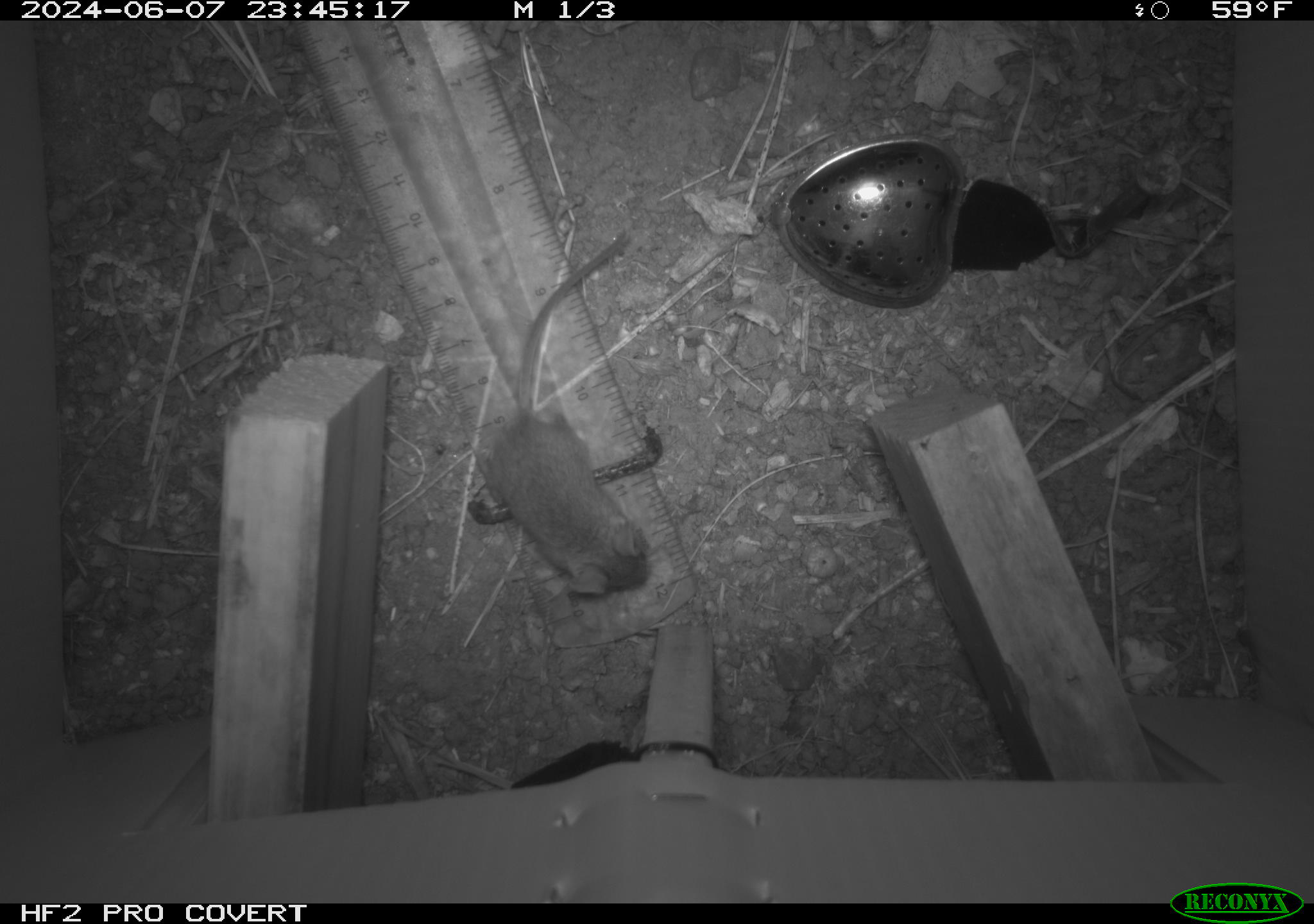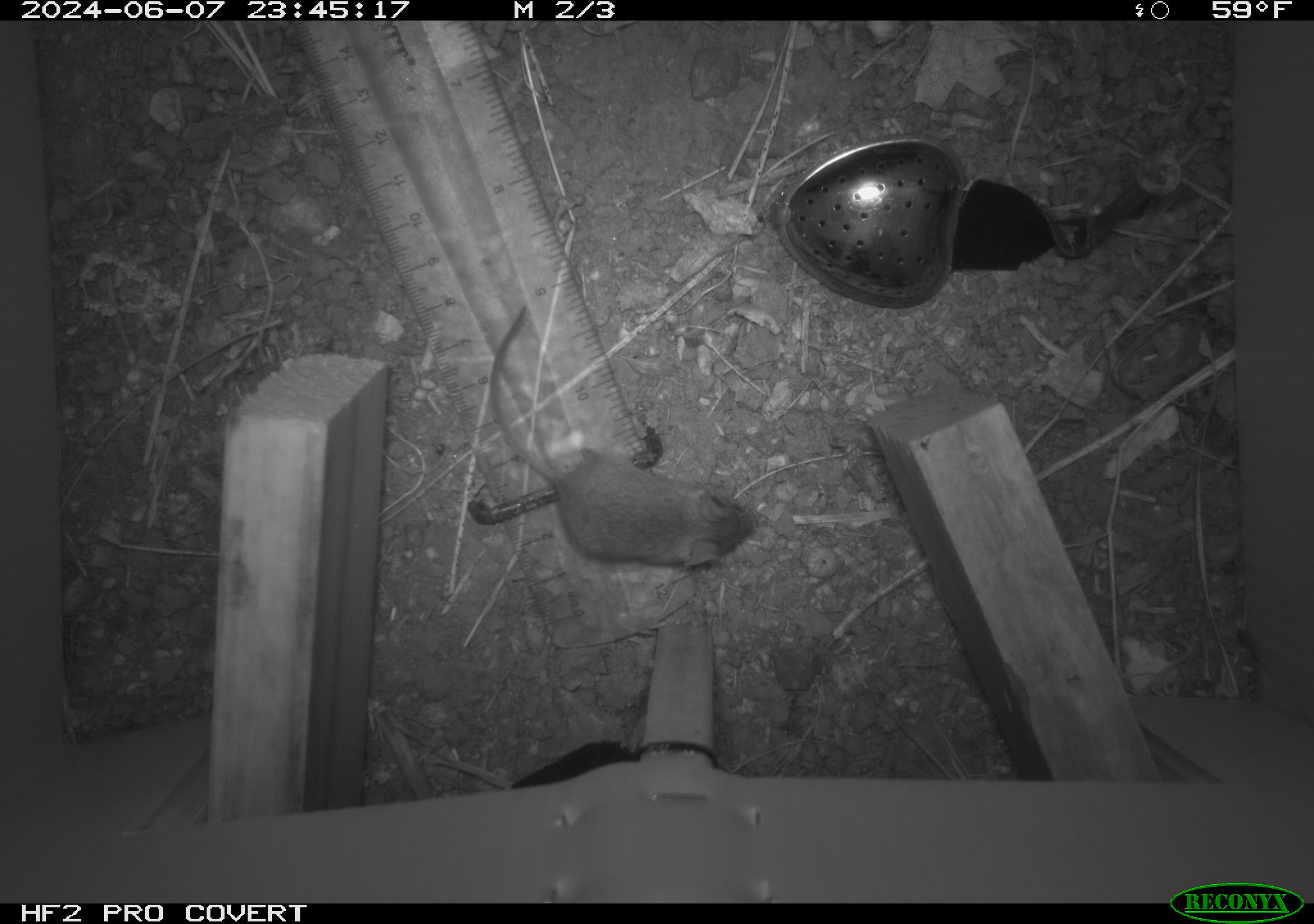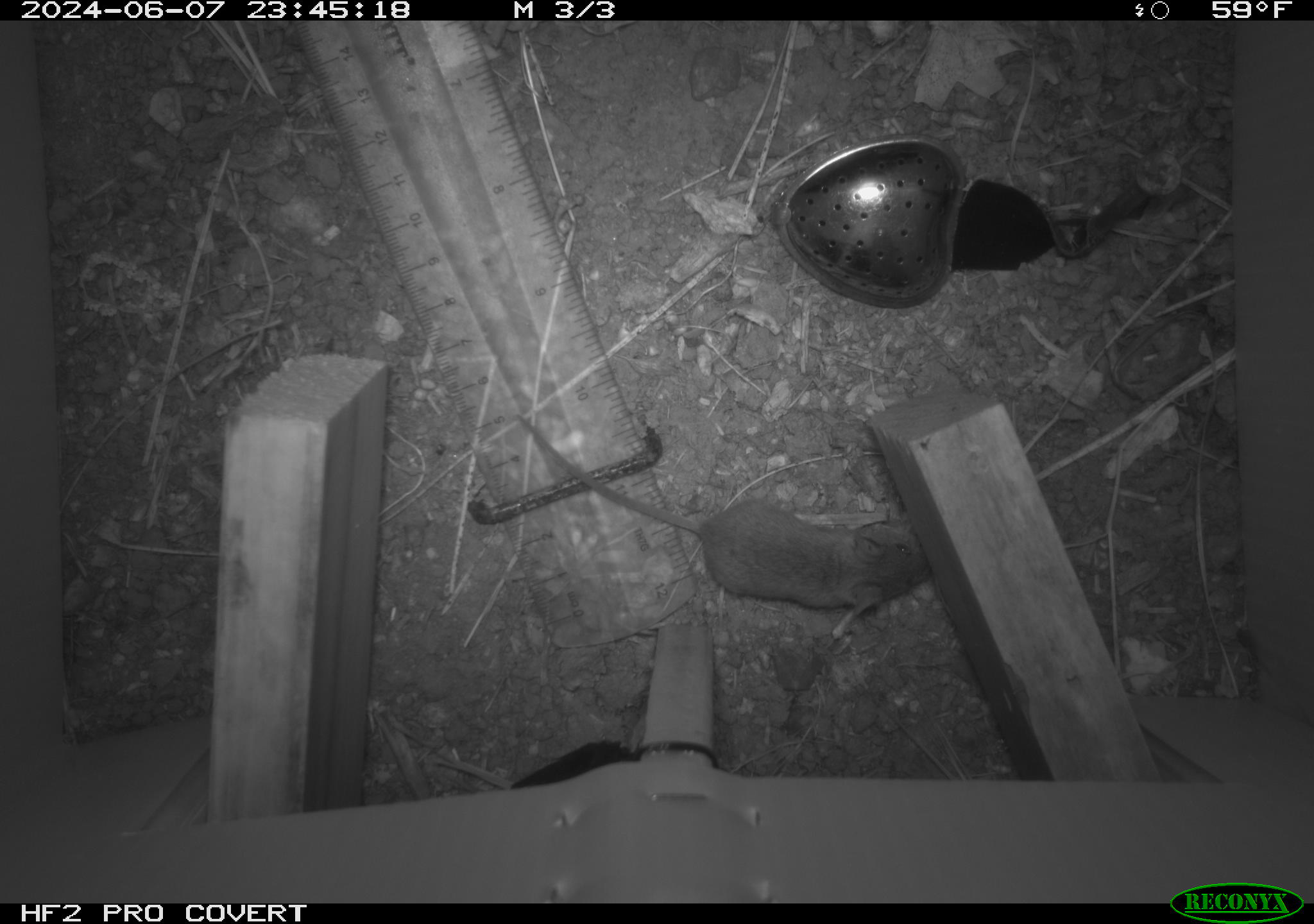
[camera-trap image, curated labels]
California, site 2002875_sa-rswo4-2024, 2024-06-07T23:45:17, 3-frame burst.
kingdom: Animalia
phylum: Chordata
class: Mammalia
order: Rodentia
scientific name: Rodentia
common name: mouse species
Mouse species (Rodentia).